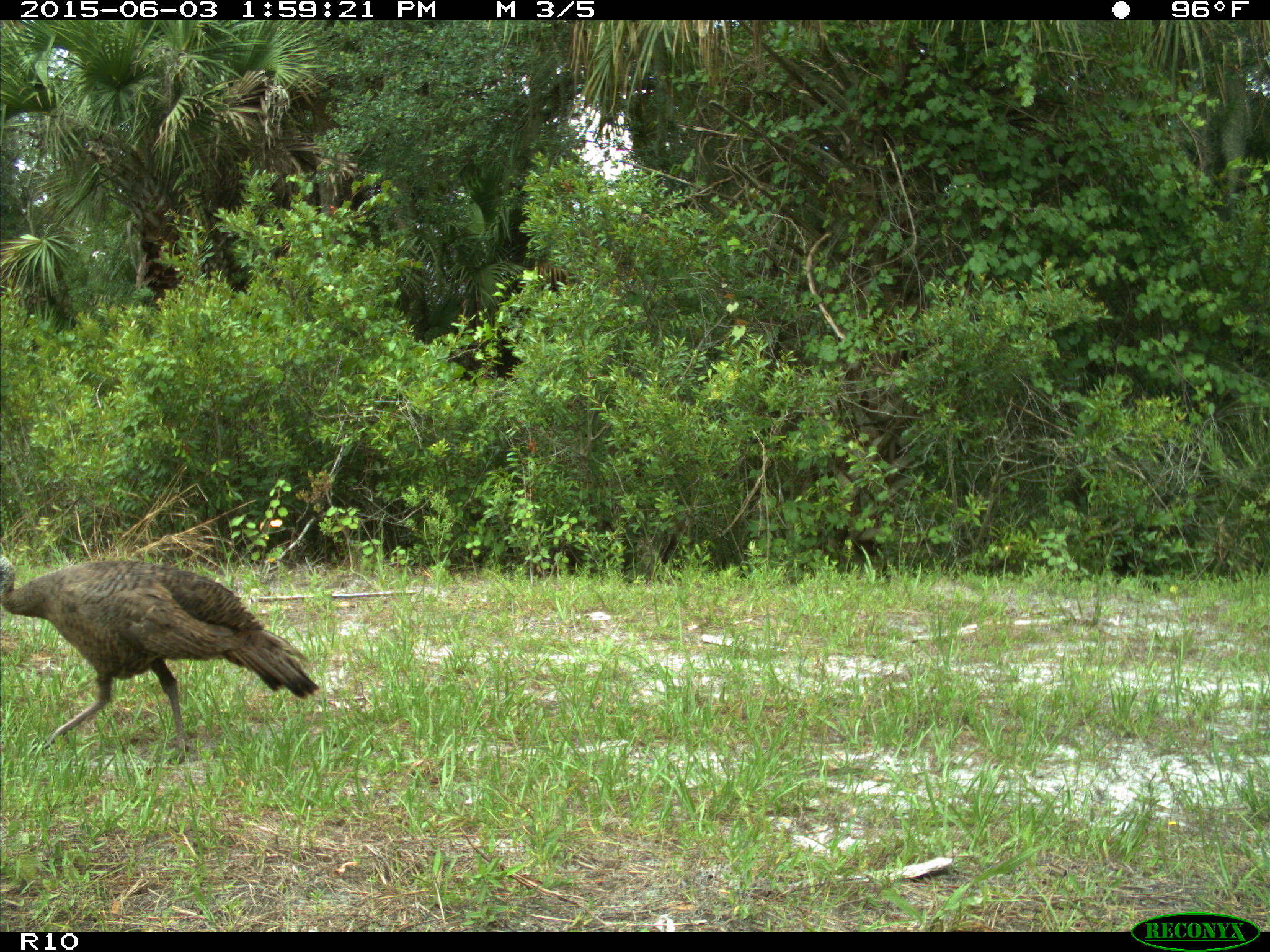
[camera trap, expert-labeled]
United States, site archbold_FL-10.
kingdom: Animalia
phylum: Chordata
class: Aves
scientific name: Aves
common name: birds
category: unidentified bird